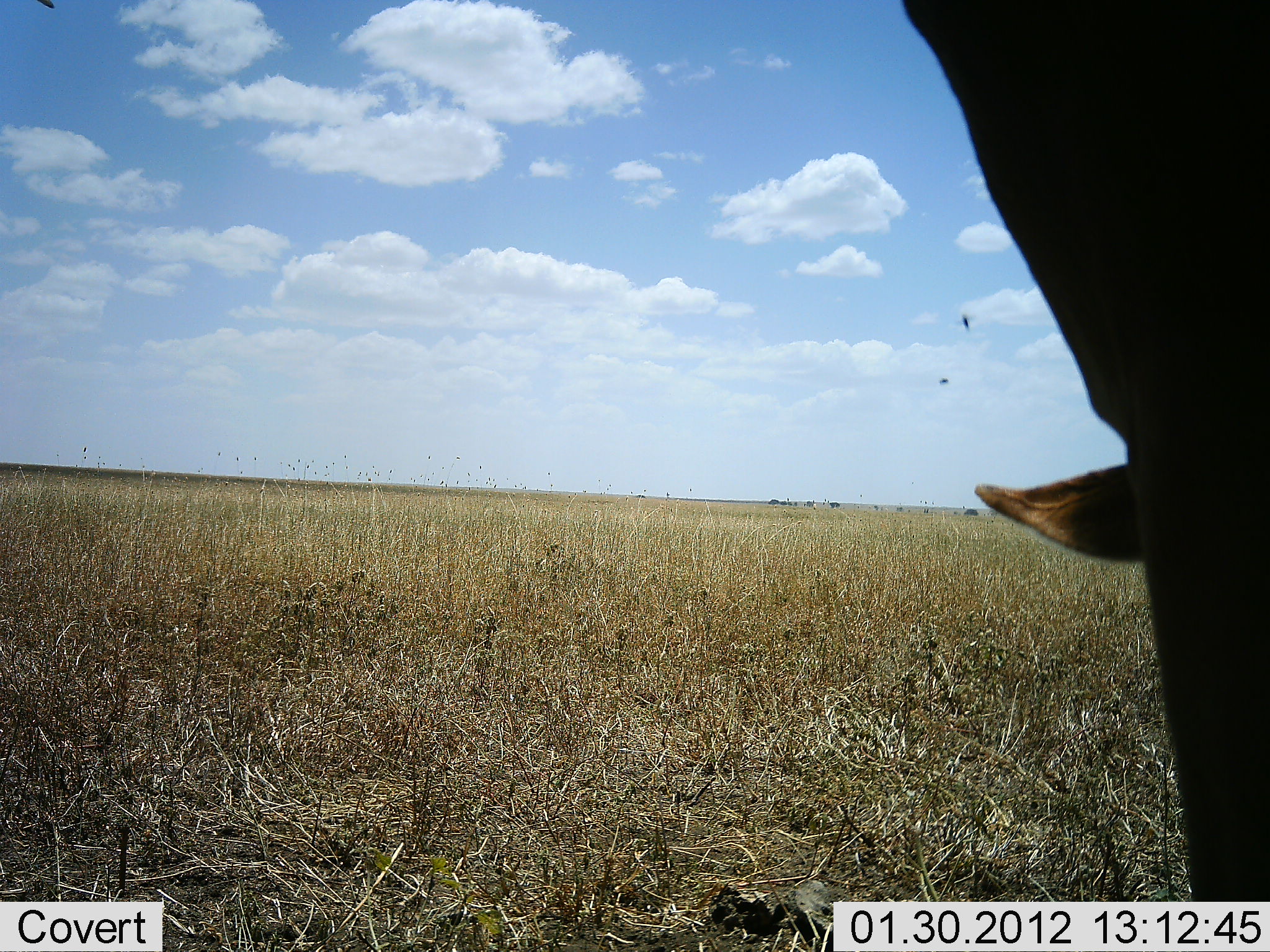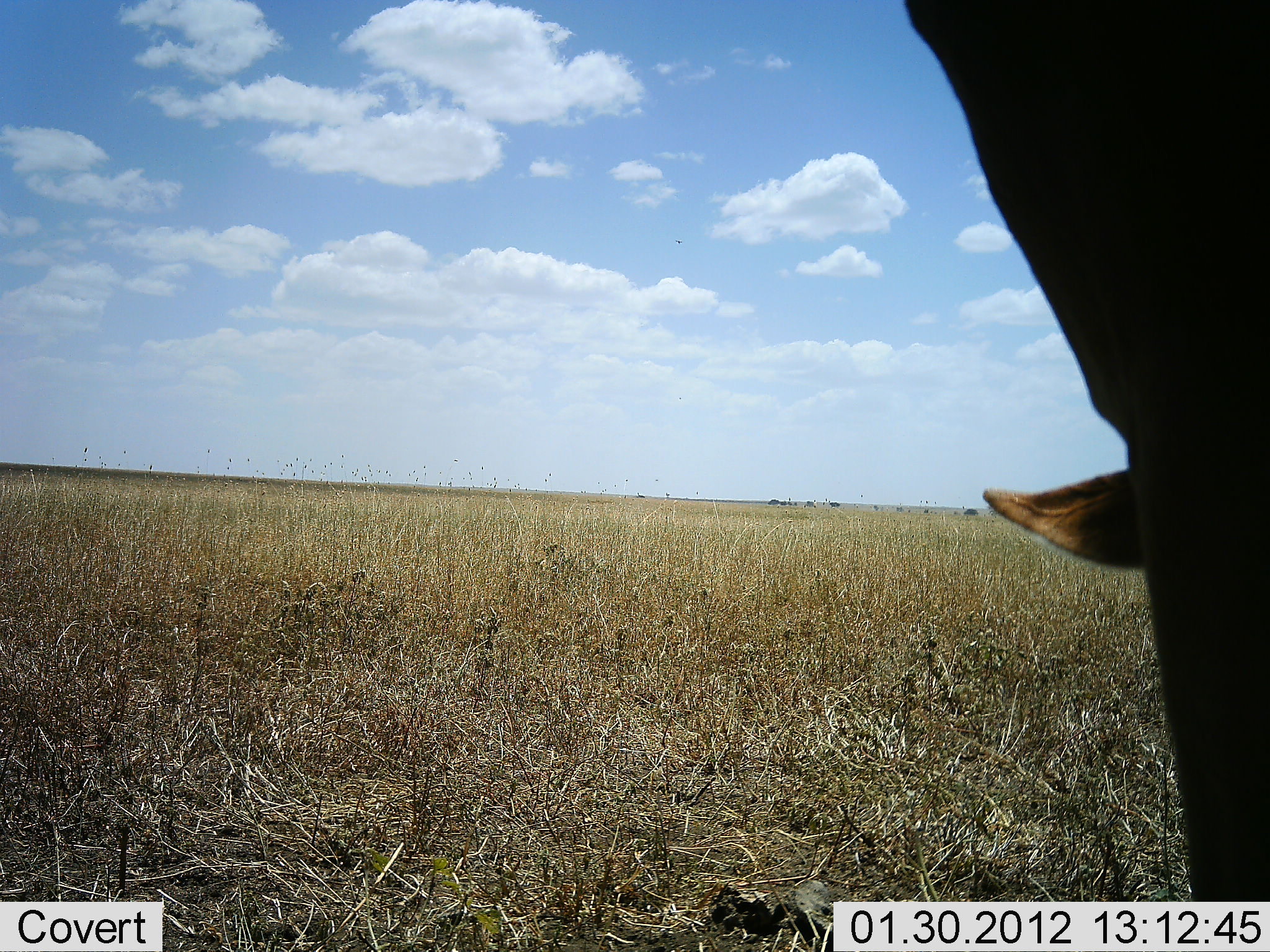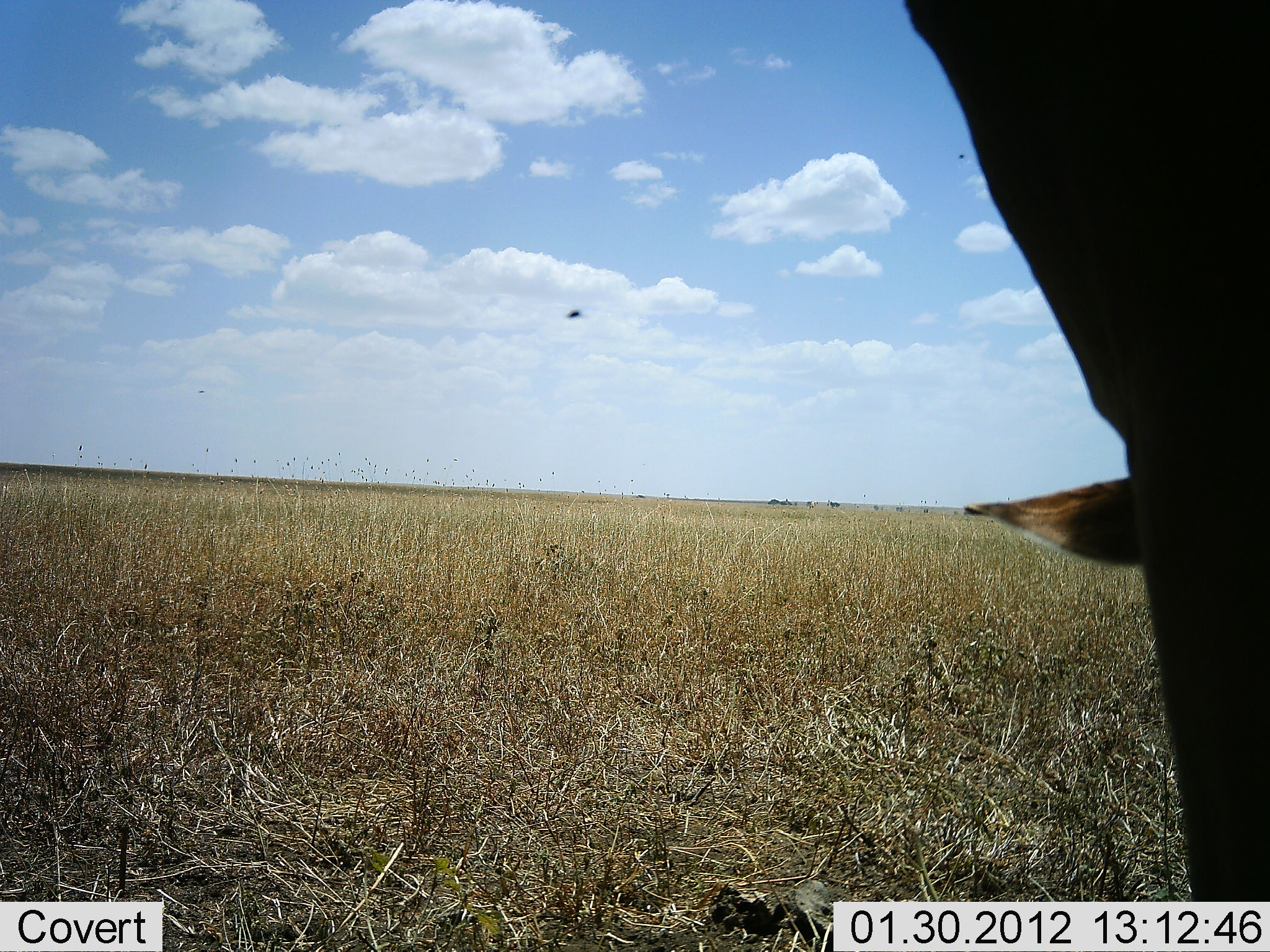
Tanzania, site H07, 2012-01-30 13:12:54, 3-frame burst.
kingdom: Animalia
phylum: Chordata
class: Mammalia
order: Artiodactyla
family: Bovidae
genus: Alcelaphus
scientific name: Alcelaphus buselaphus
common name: hartebeest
Hartebeest (Alcelaphus buselaphus), count 1. Behavior (volunteer vote fractions): standing 38%, resting 12%, moving 0%, interacting 0%. Young present (vote fraction): 0%. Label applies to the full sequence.